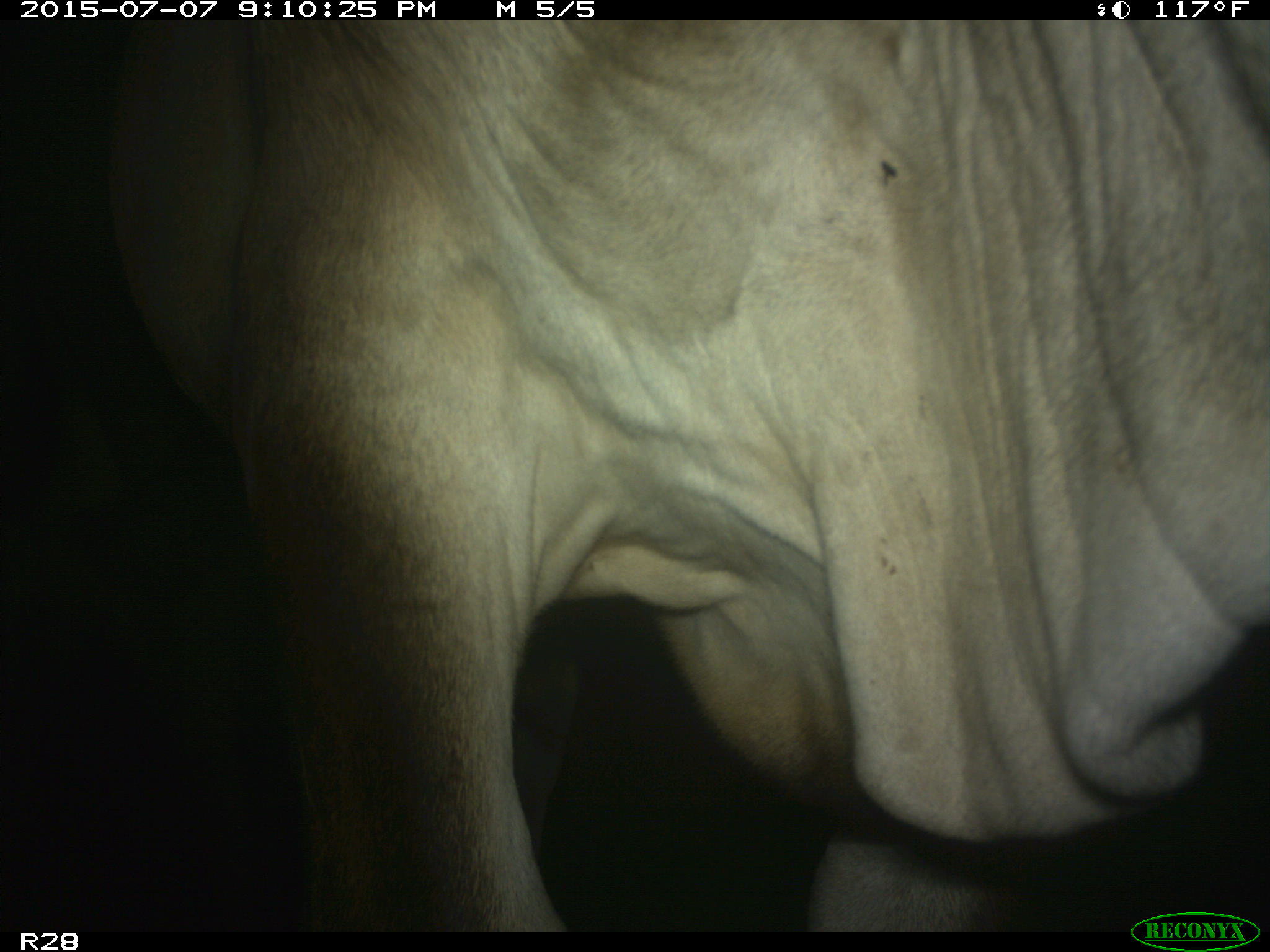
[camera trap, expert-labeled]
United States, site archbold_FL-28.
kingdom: Animalia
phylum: Chordata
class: Mammalia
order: Artiodactyla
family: Bovidae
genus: Bos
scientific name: Bos taurus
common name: domestic cow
Bos taurus (domestic cow).